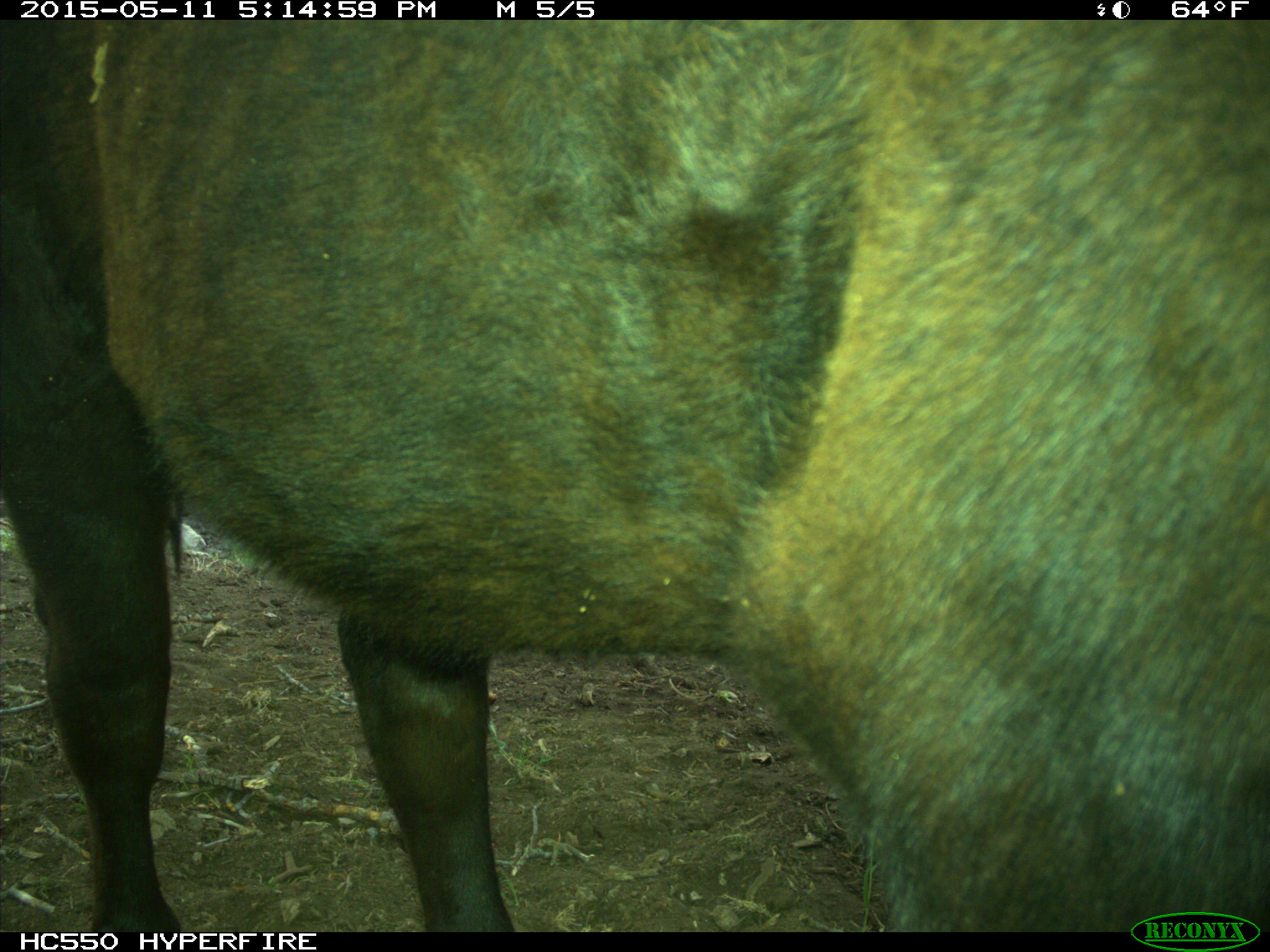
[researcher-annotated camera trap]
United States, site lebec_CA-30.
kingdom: Animalia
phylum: Chordata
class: Mammalia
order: Artiodactyla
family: Bovidae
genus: Bos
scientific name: Bos taurus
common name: domestic cow